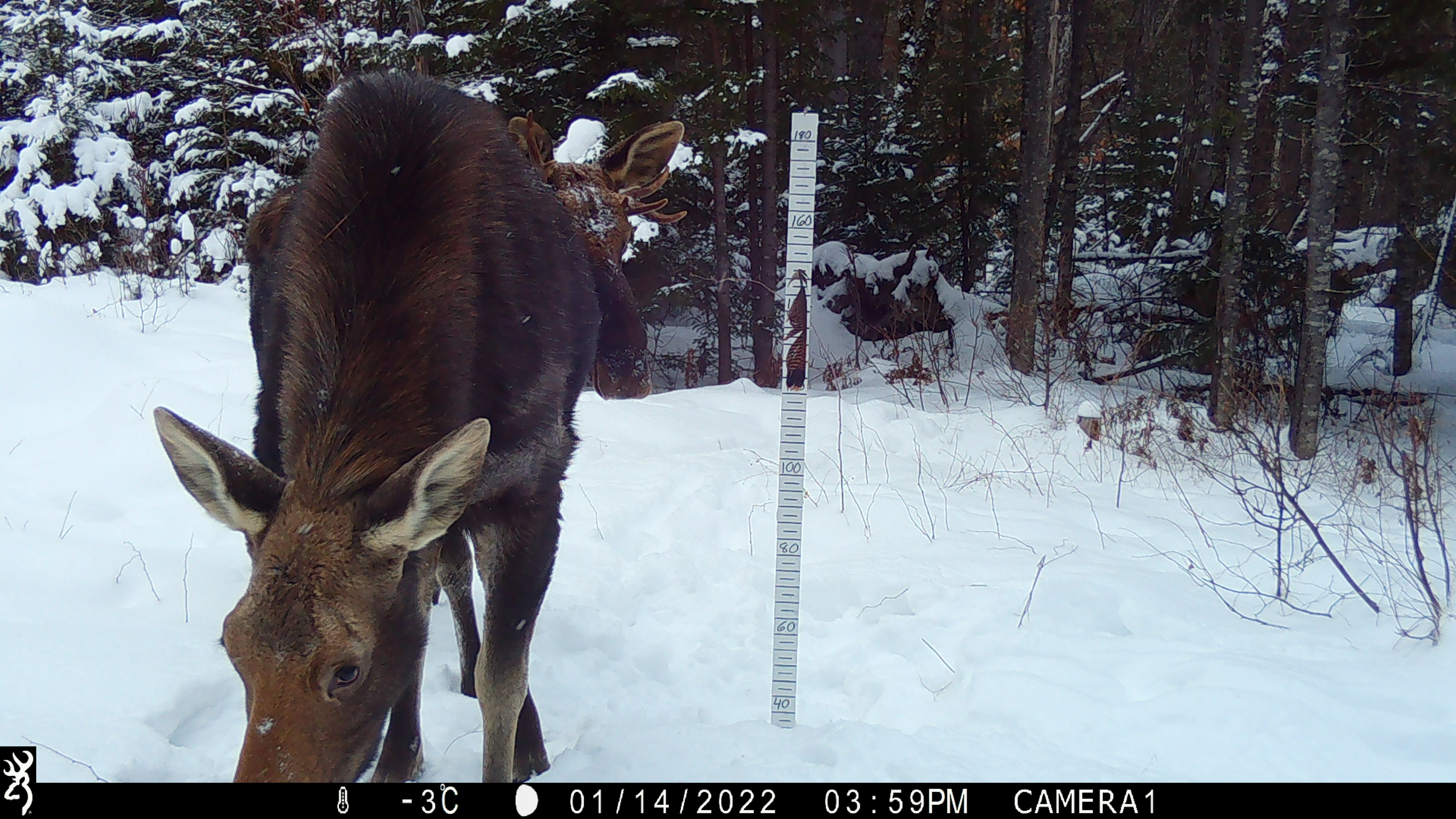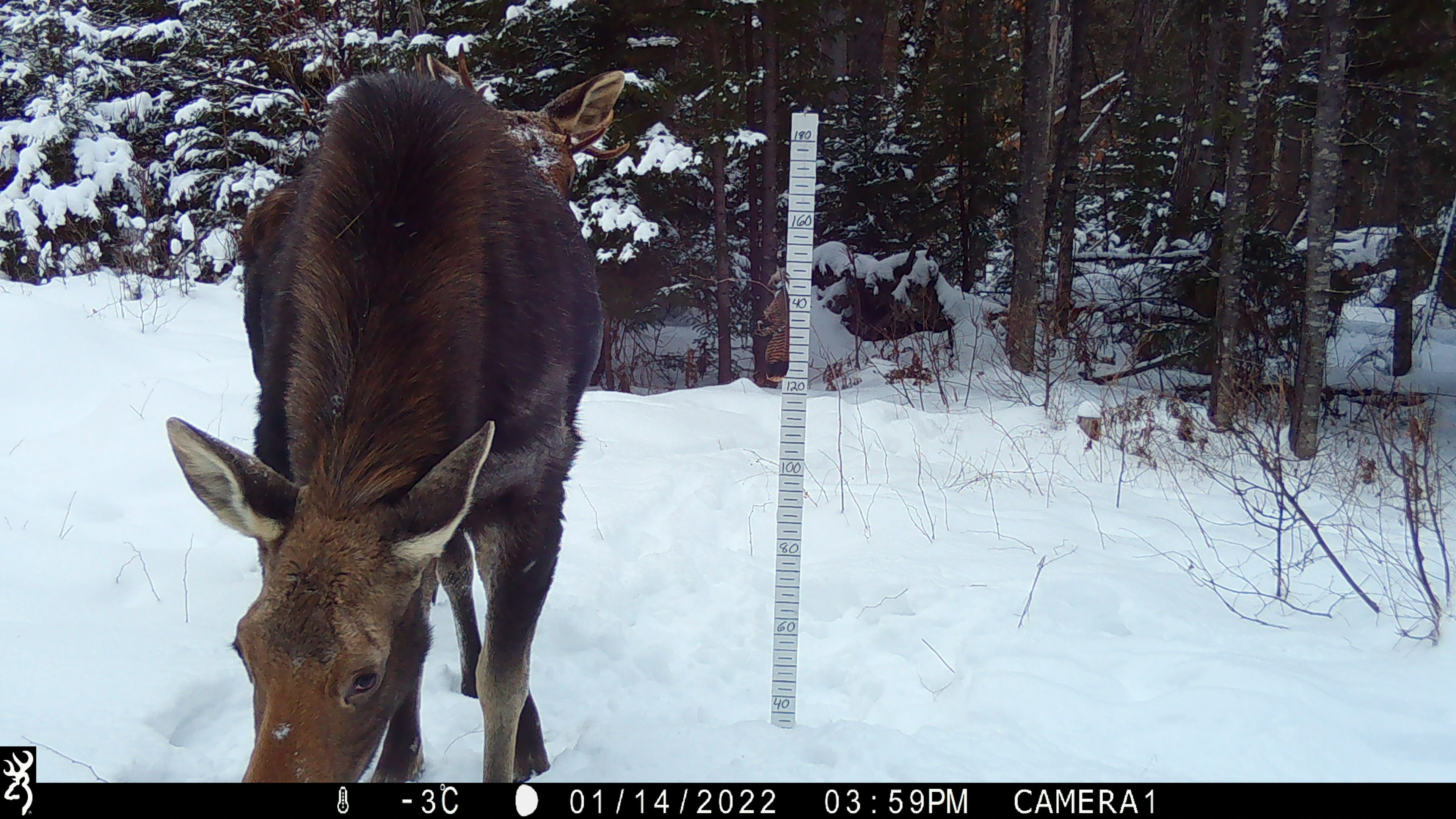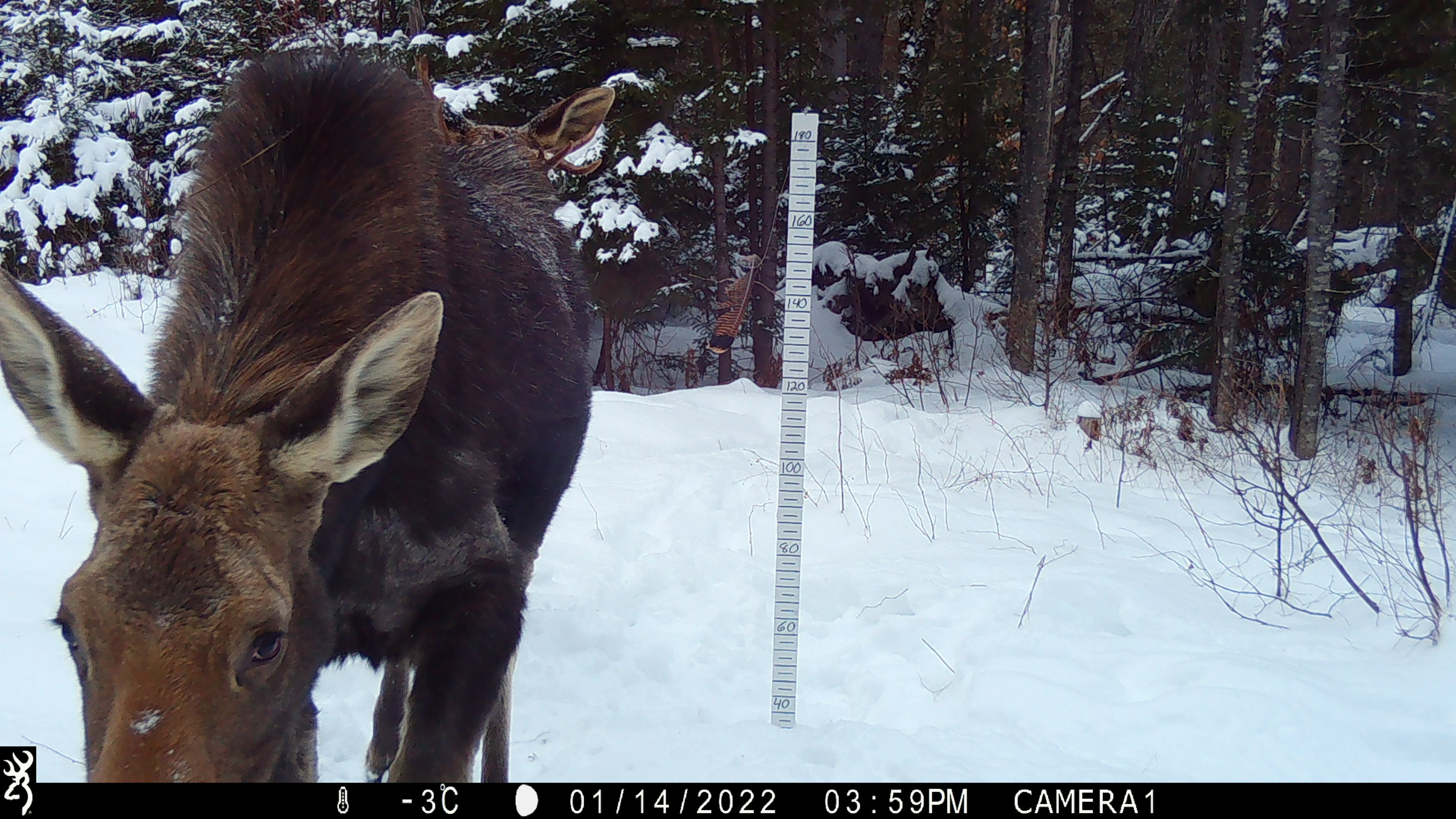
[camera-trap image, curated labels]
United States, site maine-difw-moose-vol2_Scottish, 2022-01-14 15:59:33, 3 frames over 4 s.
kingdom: Animalia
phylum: Chordata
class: Mammalia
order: Artiodactyla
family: Cervidae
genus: Alces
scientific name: Alces alces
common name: moose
Moose (Alces alces).